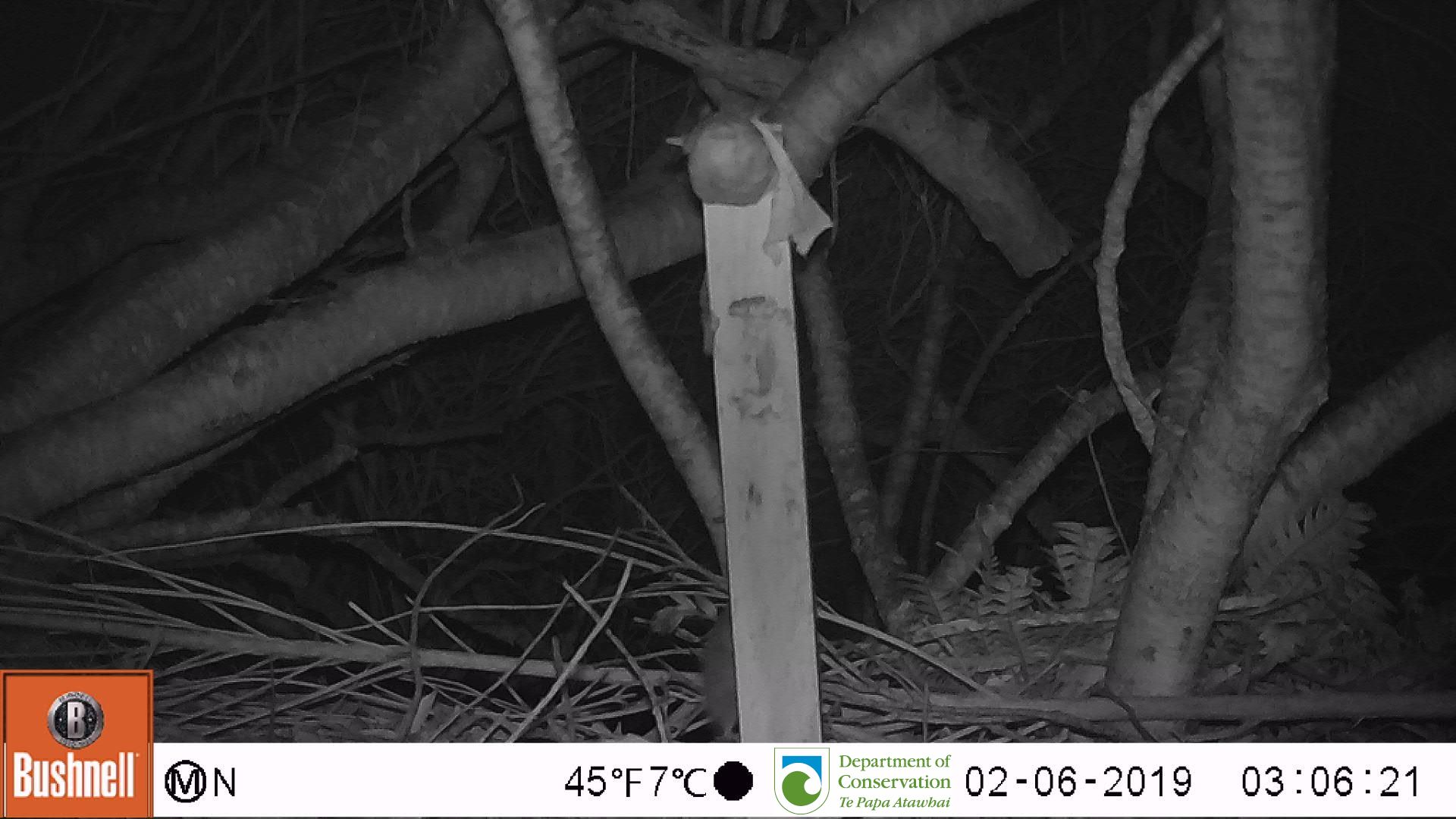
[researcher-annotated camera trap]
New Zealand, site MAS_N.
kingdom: Animalia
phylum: Chordata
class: Mammalia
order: Rodentia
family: Muridae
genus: Mus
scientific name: Mus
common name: mouse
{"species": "mouse (Mus)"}